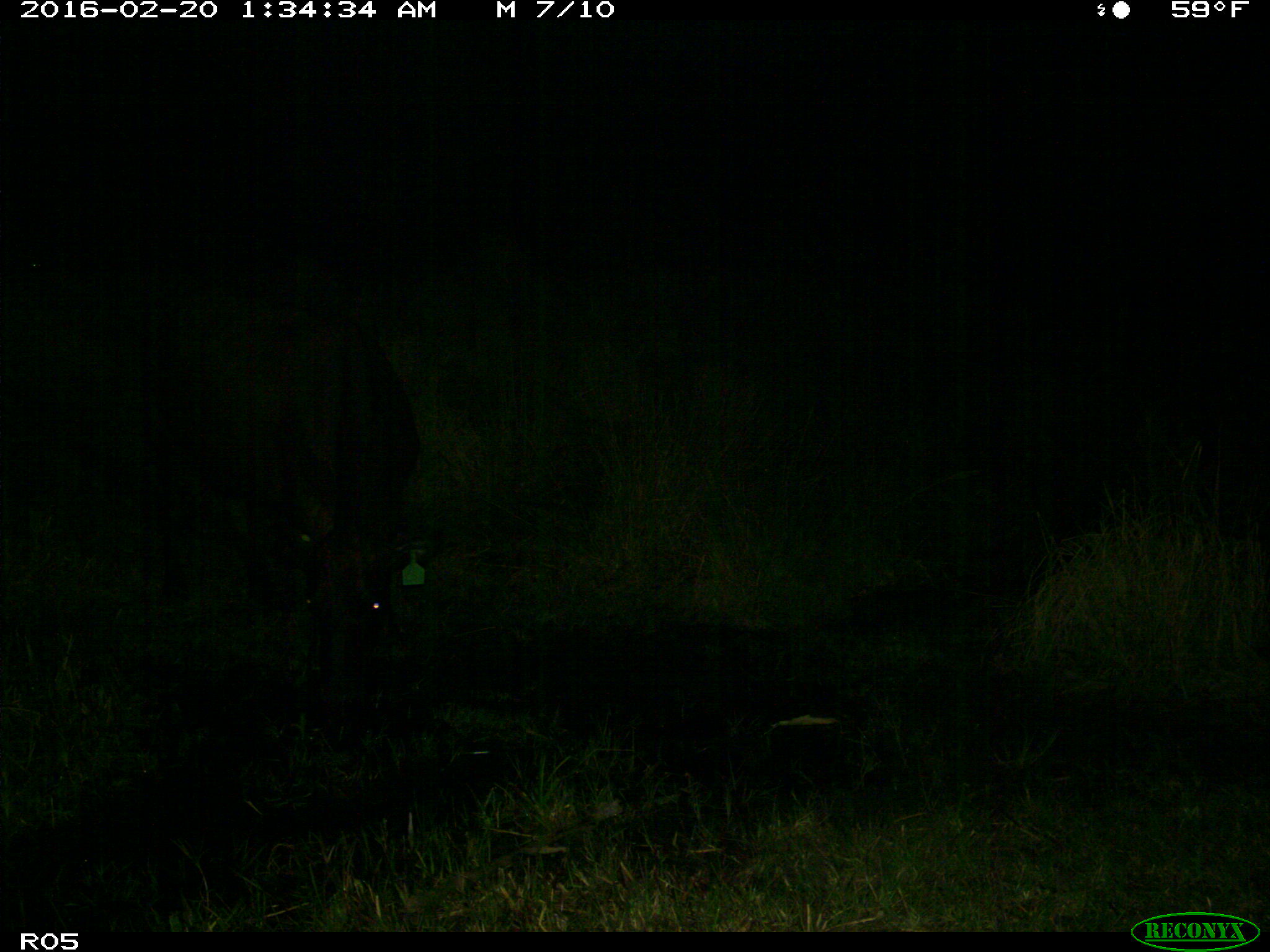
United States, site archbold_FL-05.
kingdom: Animalia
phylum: Chordata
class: Mammalia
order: Artiodactyla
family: Bovidae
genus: Bos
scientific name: Bos taurus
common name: domestic cow